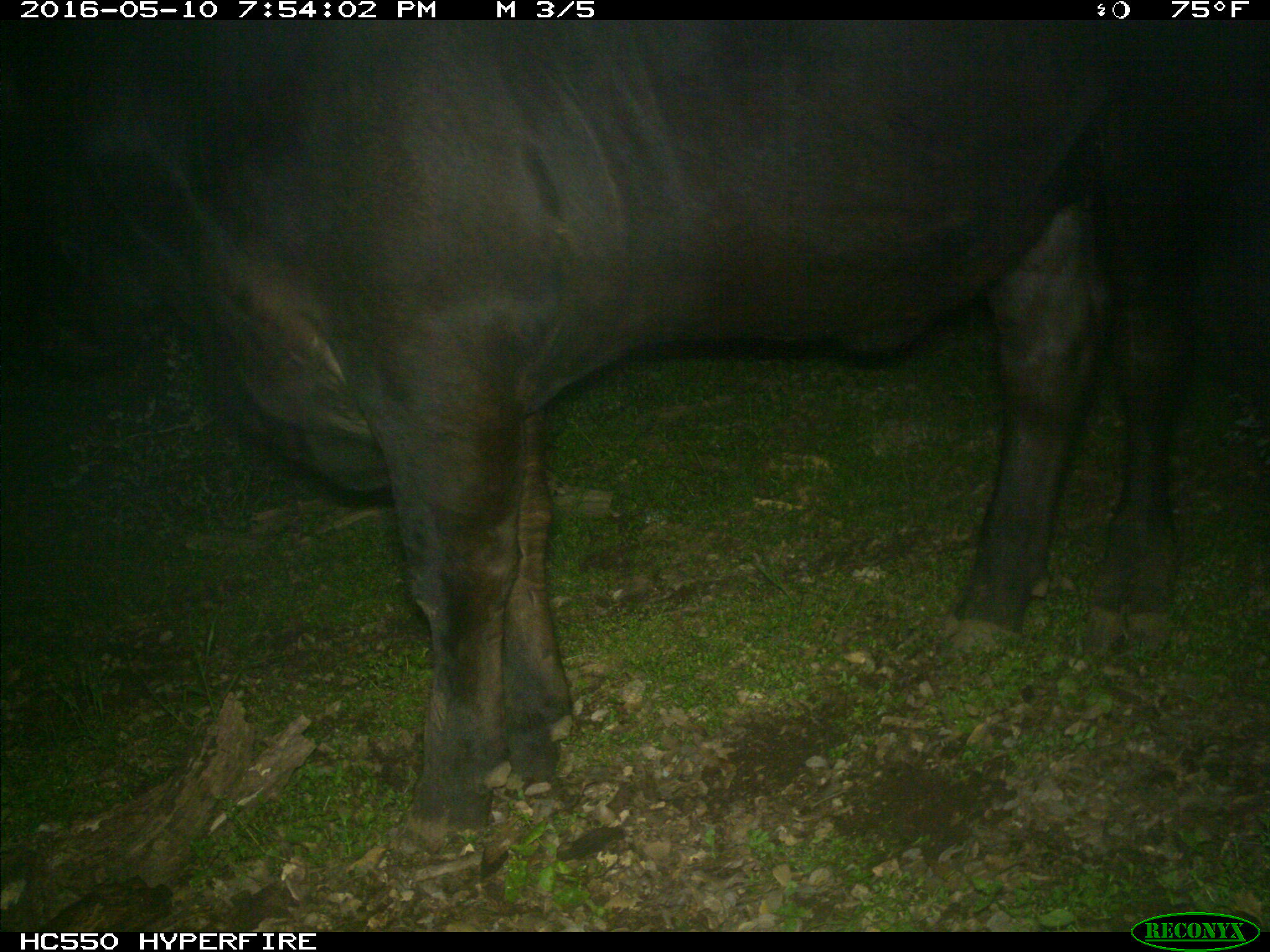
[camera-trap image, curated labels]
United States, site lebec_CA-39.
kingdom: Animalia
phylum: Chordata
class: Mammalia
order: Artiodactyla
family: Bovidae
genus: Bos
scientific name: Bos taurus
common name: domestic cow